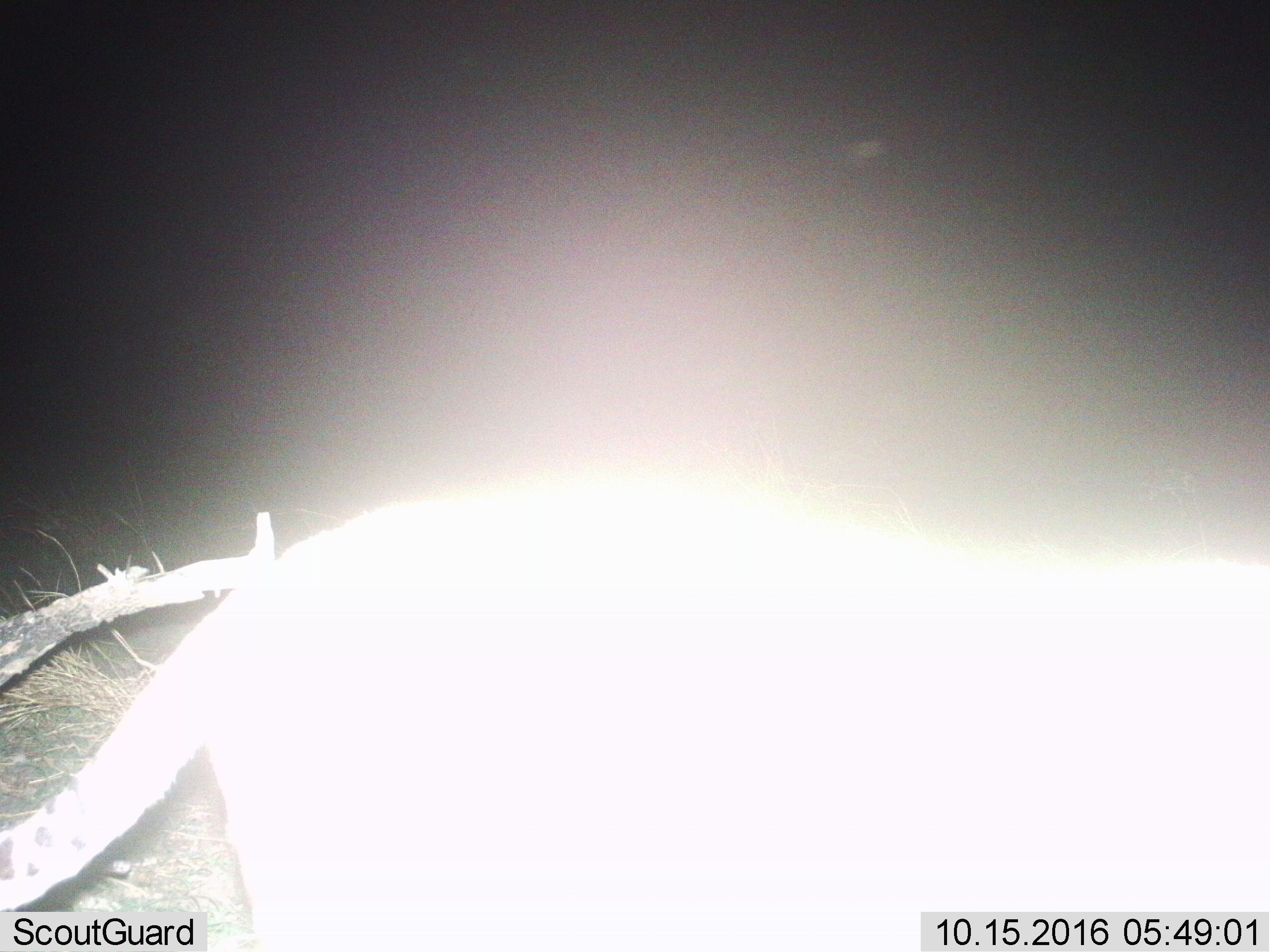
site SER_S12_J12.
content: unidentified animal